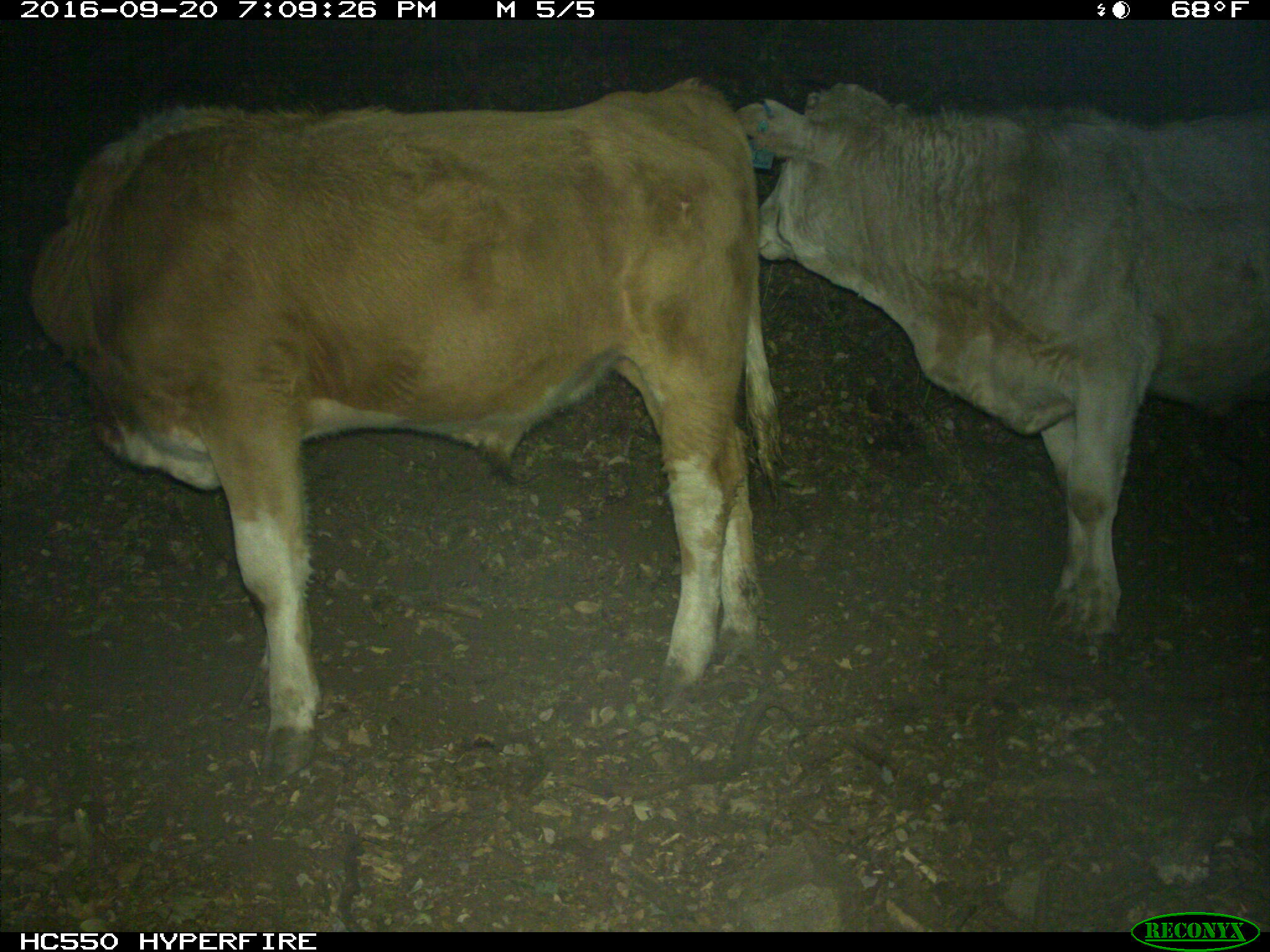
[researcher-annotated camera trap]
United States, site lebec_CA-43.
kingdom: Animalia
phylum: Chordata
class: Mammalia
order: Artiodactyla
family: Bovidae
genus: Bos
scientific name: Bos taurus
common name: domestic cow